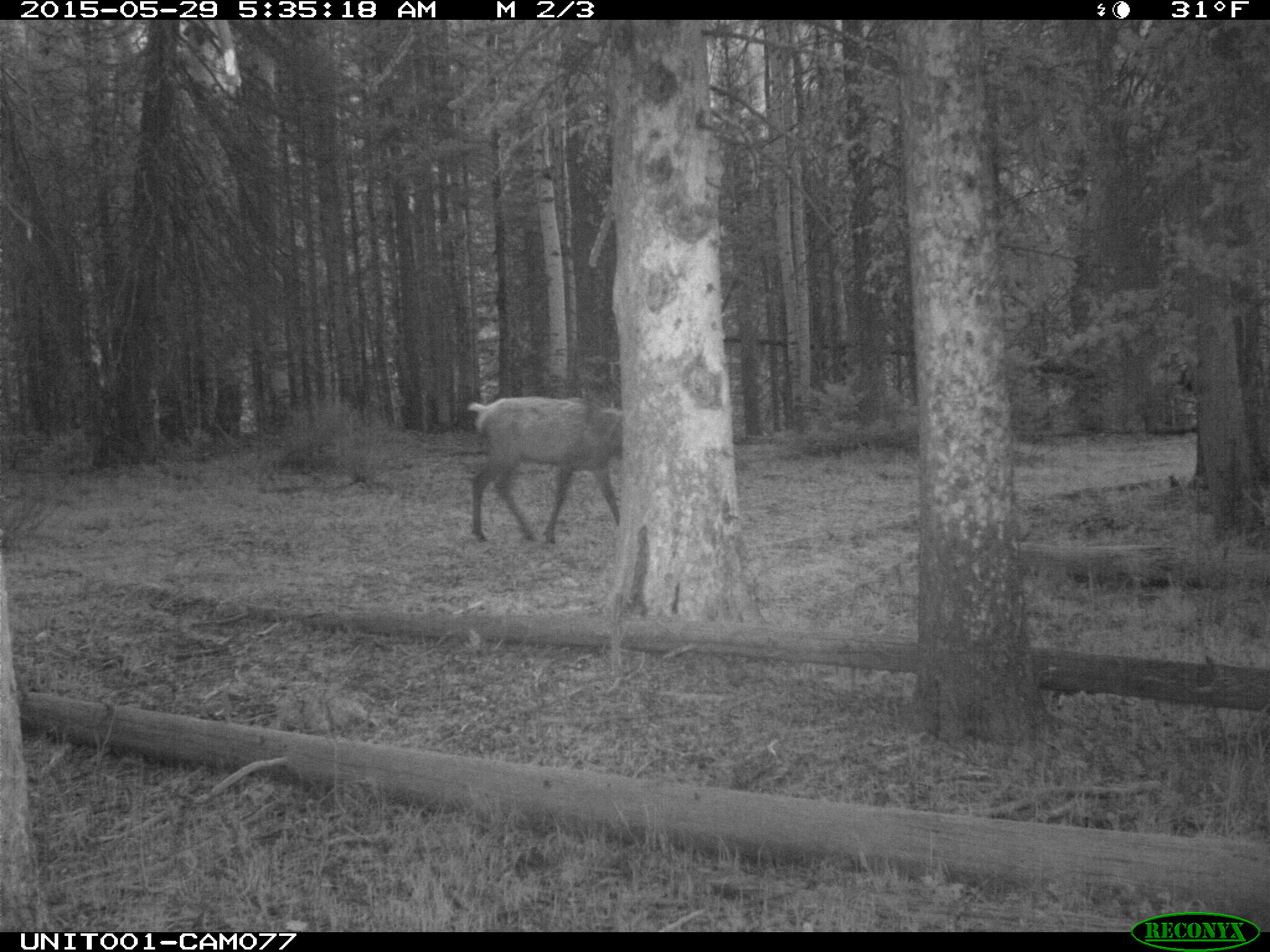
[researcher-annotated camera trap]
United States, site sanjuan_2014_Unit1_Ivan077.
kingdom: Animalia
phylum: Chordata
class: Mammalia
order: Artiodactyla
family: Cervidae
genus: Cervus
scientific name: Cervus elaphus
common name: red deer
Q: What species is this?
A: Cervus elaphus (red deer).